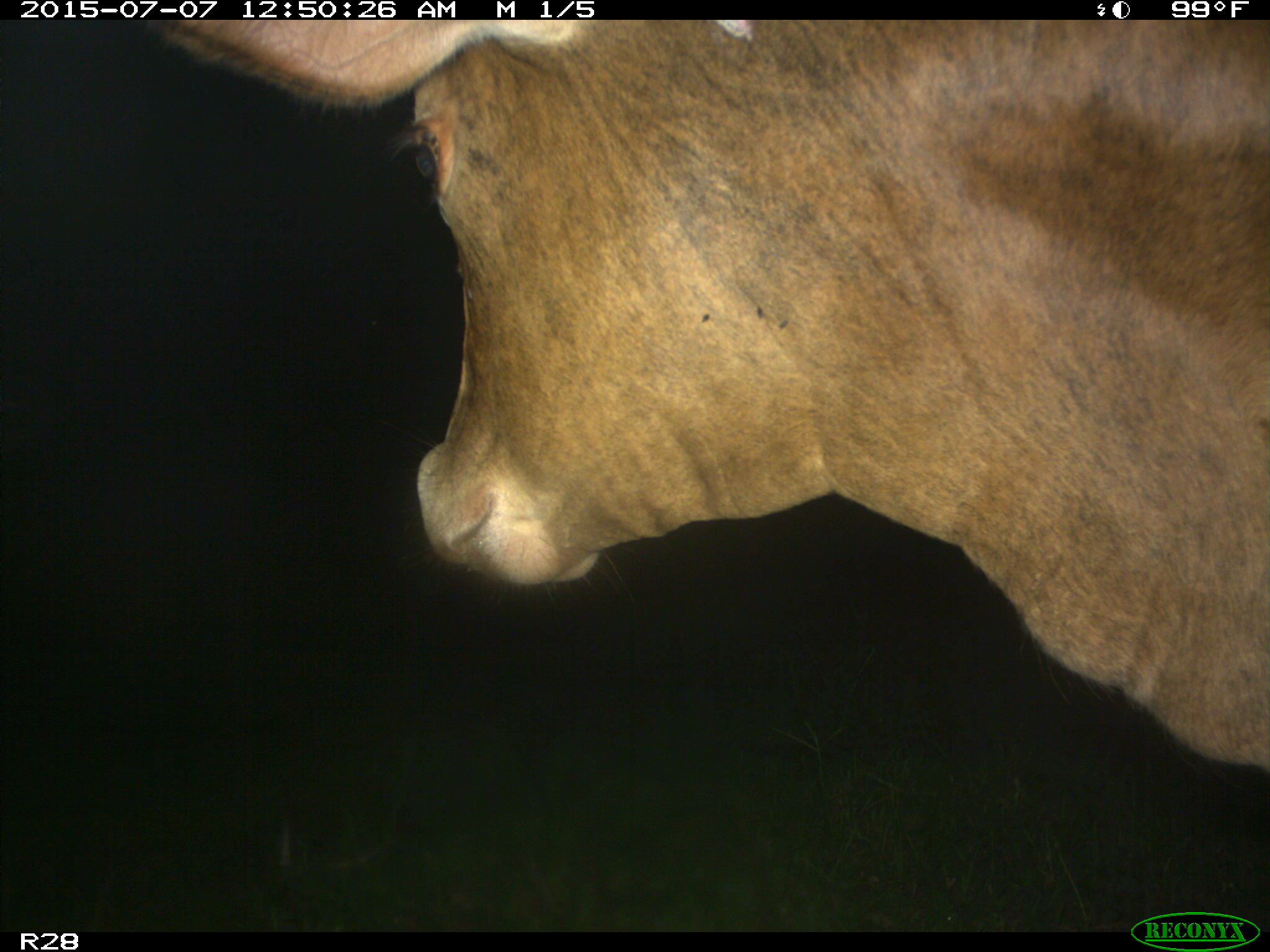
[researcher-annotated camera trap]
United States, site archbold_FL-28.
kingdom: Animalia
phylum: Chordata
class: Mammalia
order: Artiodactyla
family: Bovidae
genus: Bos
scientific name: Bos taurus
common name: domestic cow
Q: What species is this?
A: Bos taurus (domestic cow).